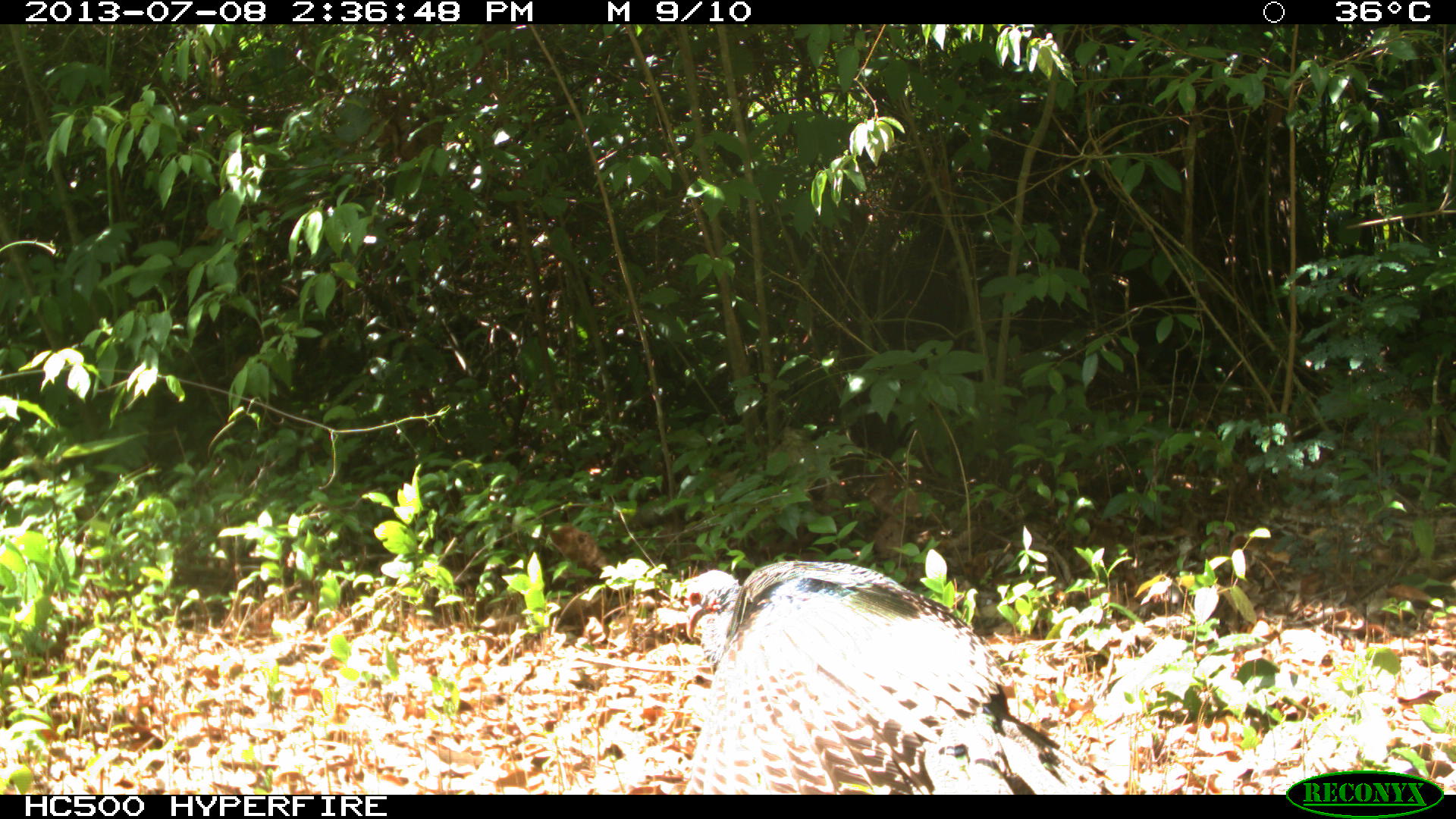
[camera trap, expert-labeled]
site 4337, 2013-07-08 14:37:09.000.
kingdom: Animalia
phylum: Chordata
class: Aves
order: Galliformes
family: Phasianidae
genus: Meleagris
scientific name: Meleagris ocellata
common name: ocellated turkey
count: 1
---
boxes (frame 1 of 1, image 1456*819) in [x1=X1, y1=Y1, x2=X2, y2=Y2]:
meleagris ocellata: [x1=684, y1=559, x2=1114, y2=793]